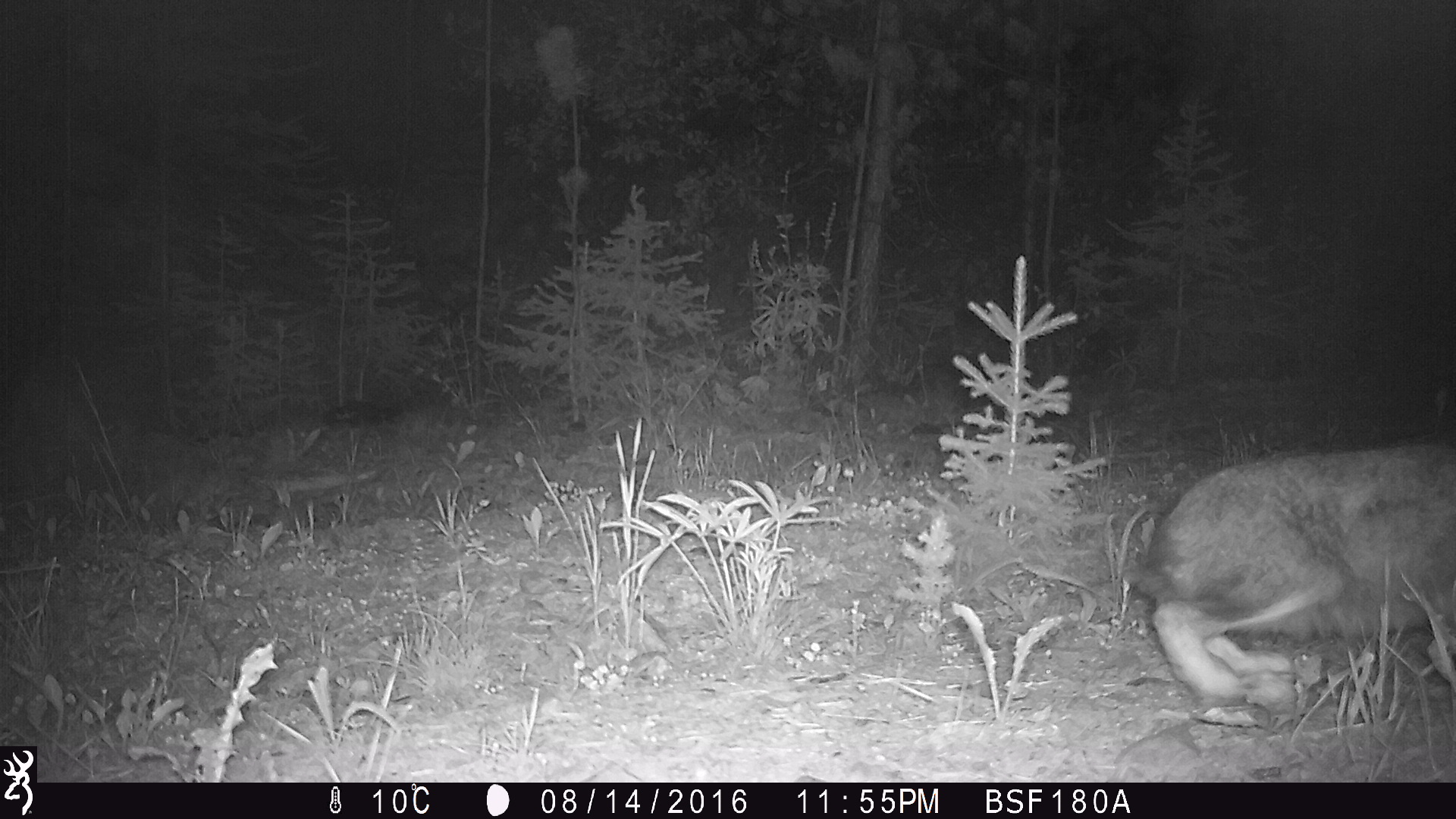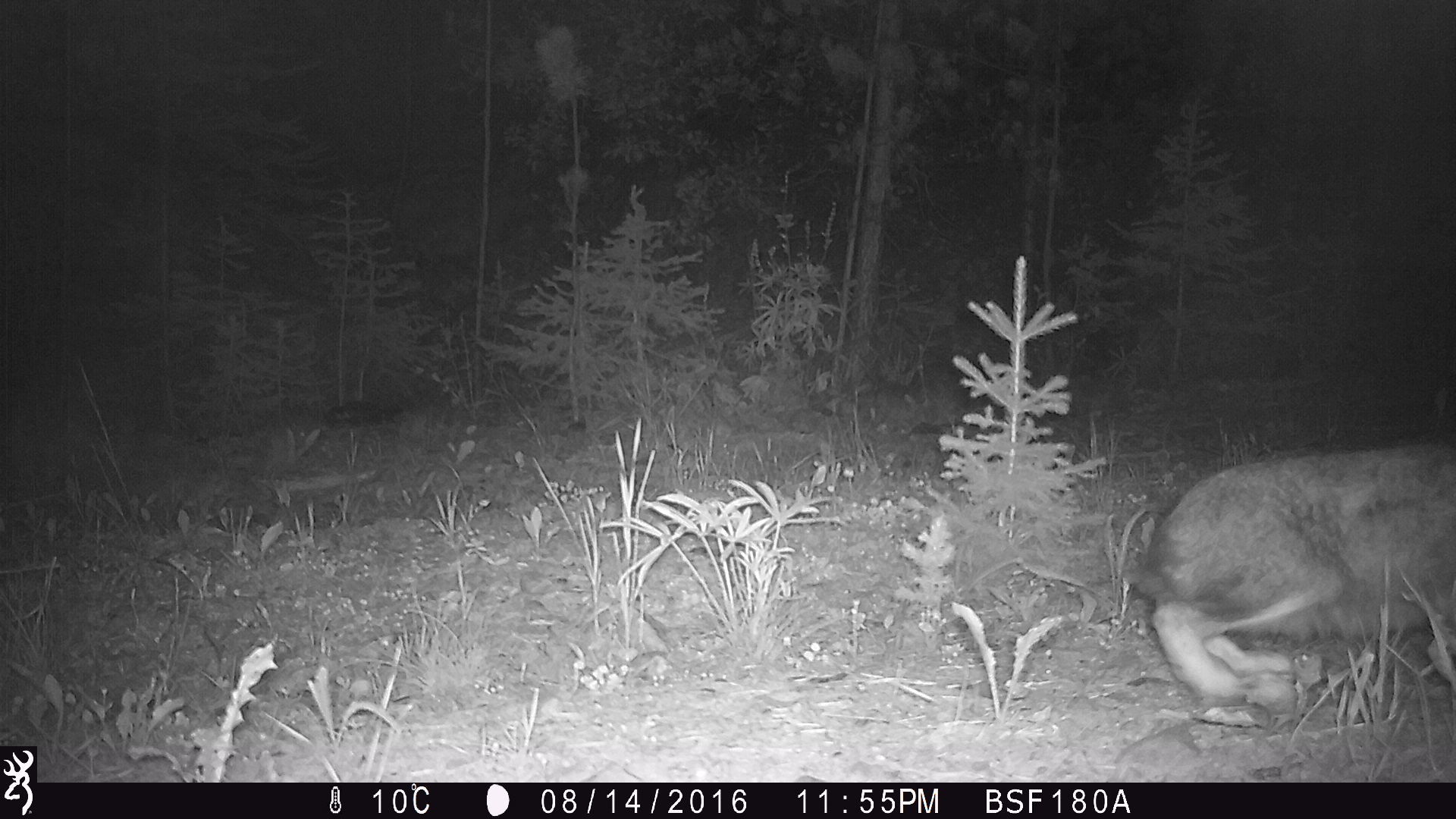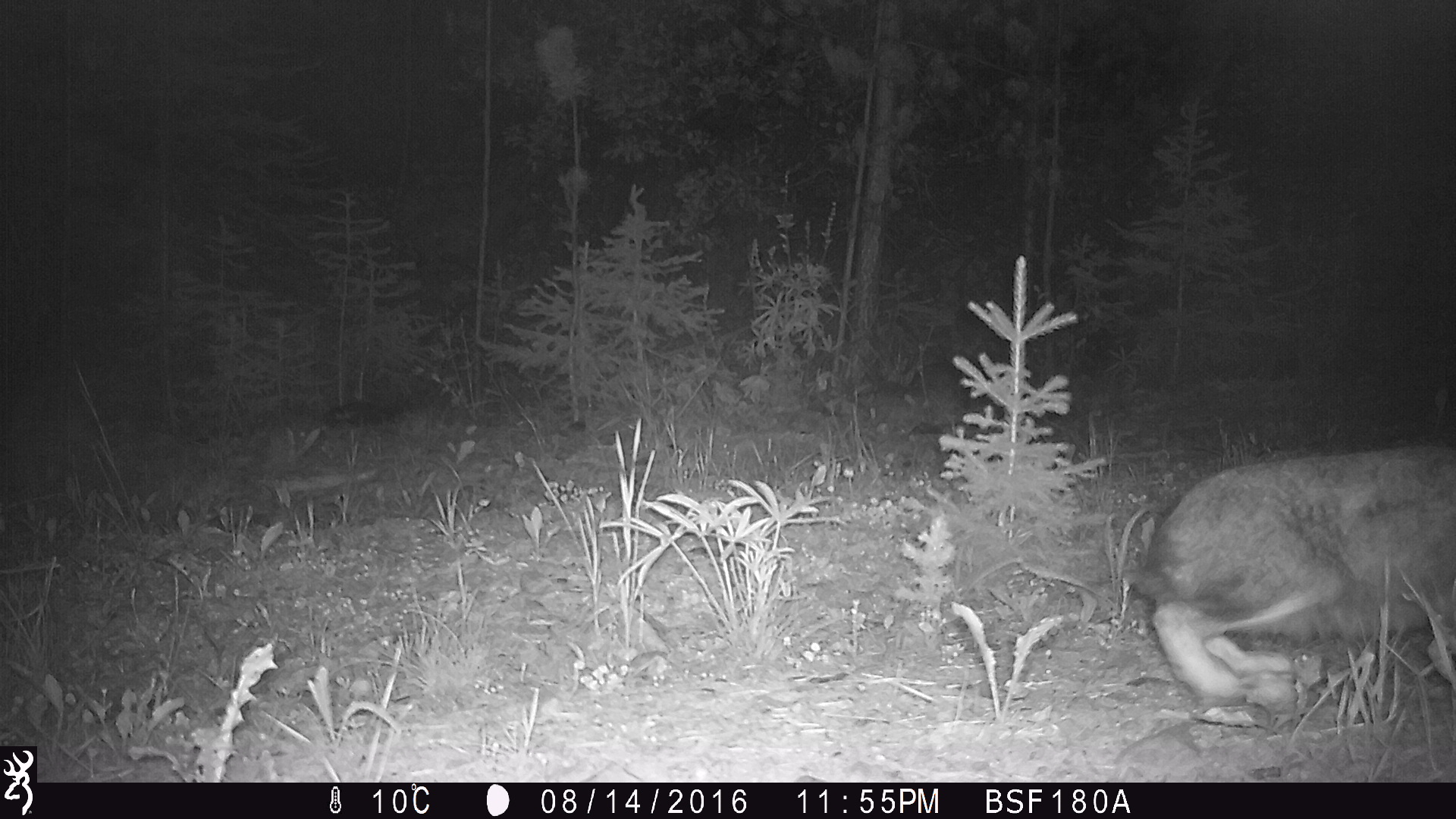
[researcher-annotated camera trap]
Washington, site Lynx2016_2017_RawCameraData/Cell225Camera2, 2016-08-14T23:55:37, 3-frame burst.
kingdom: Animalia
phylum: Chordata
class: Mammalia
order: Lagomorpha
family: Leporidae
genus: Lepus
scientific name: Lepus americanus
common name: snowshoe hare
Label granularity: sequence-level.